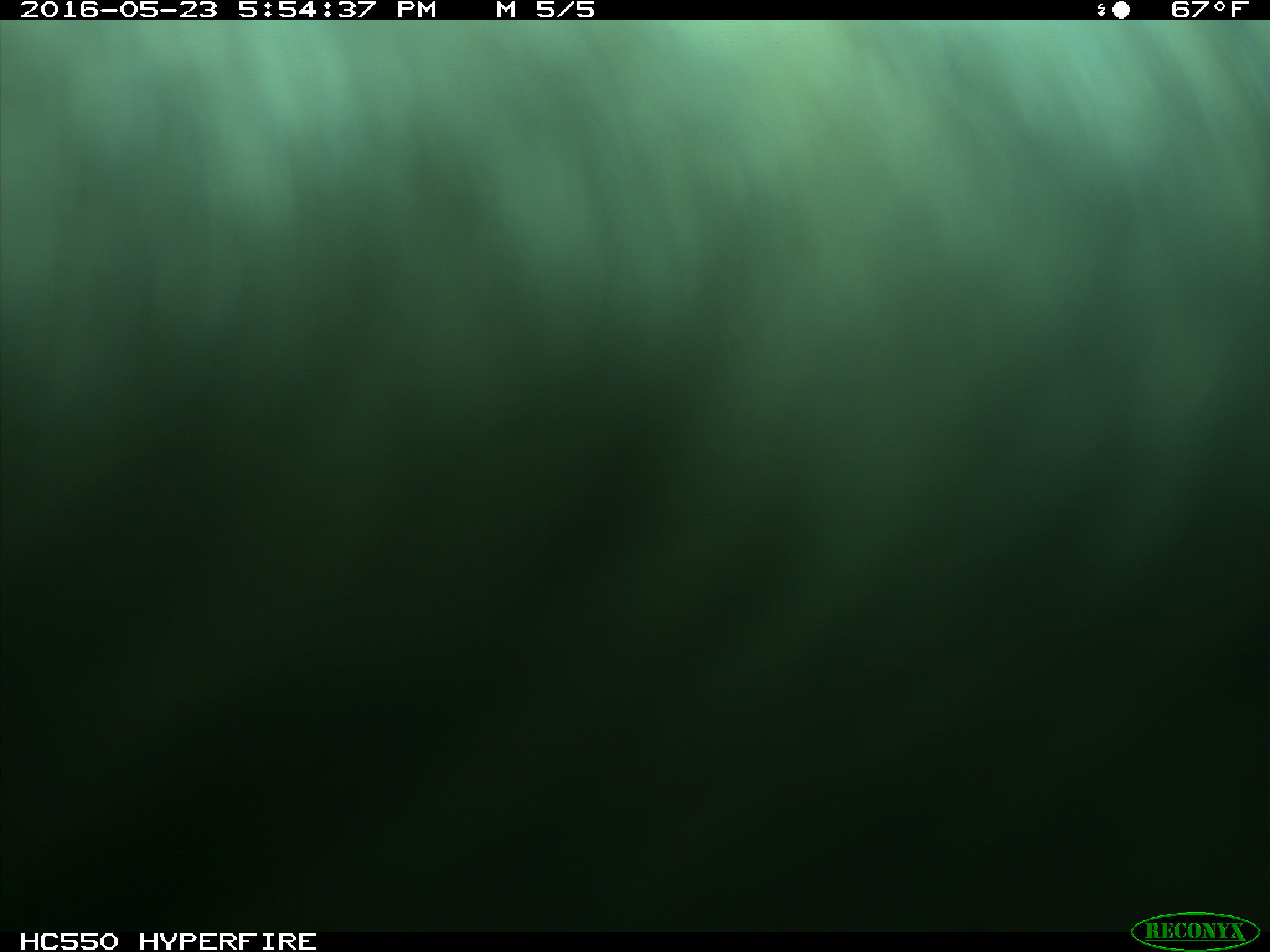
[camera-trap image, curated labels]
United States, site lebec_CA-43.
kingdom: Animalia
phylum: Chordata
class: Mammalia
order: Artiodactyla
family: Bovidae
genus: Bos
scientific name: Bos taurus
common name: domestic cow